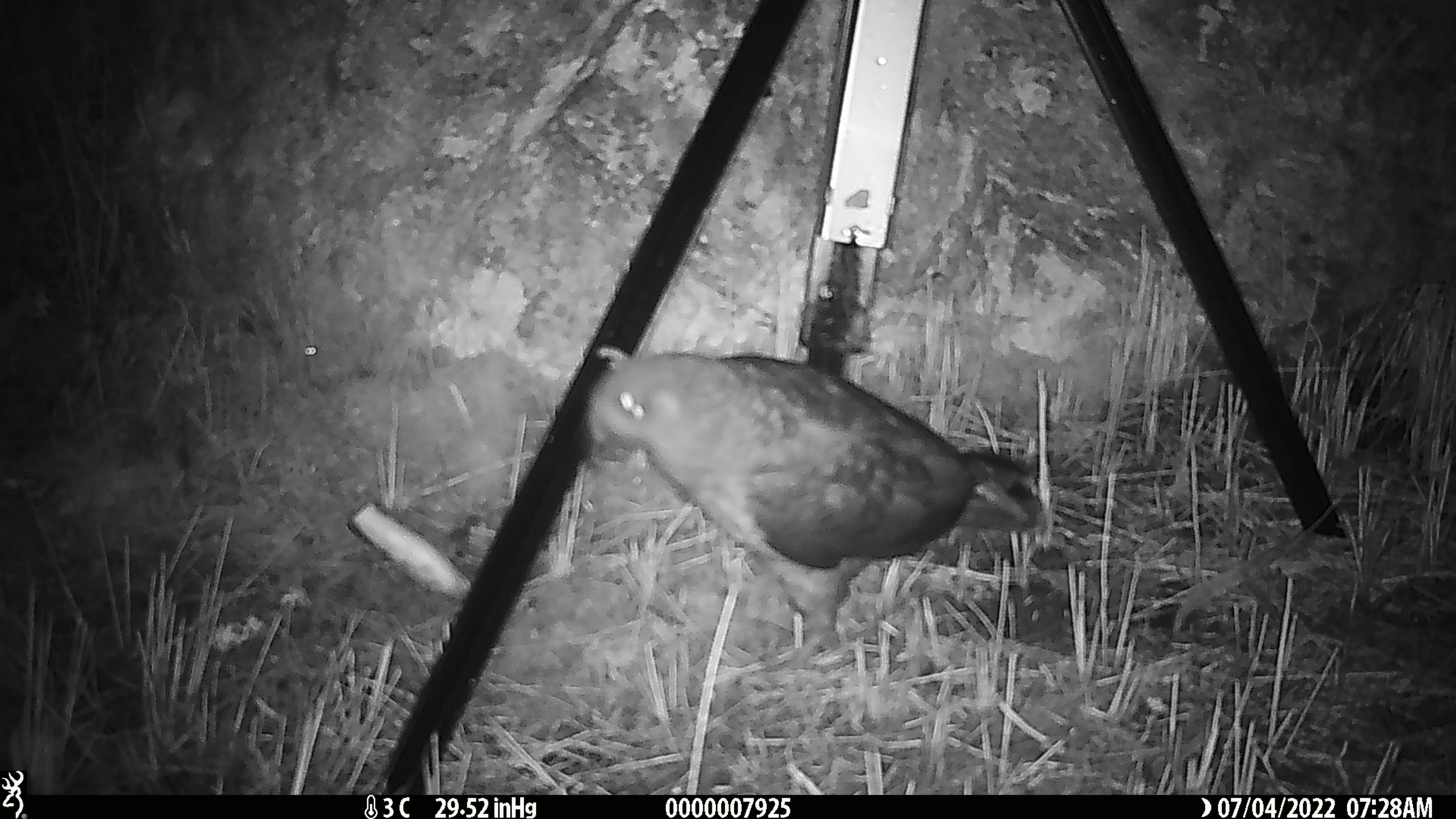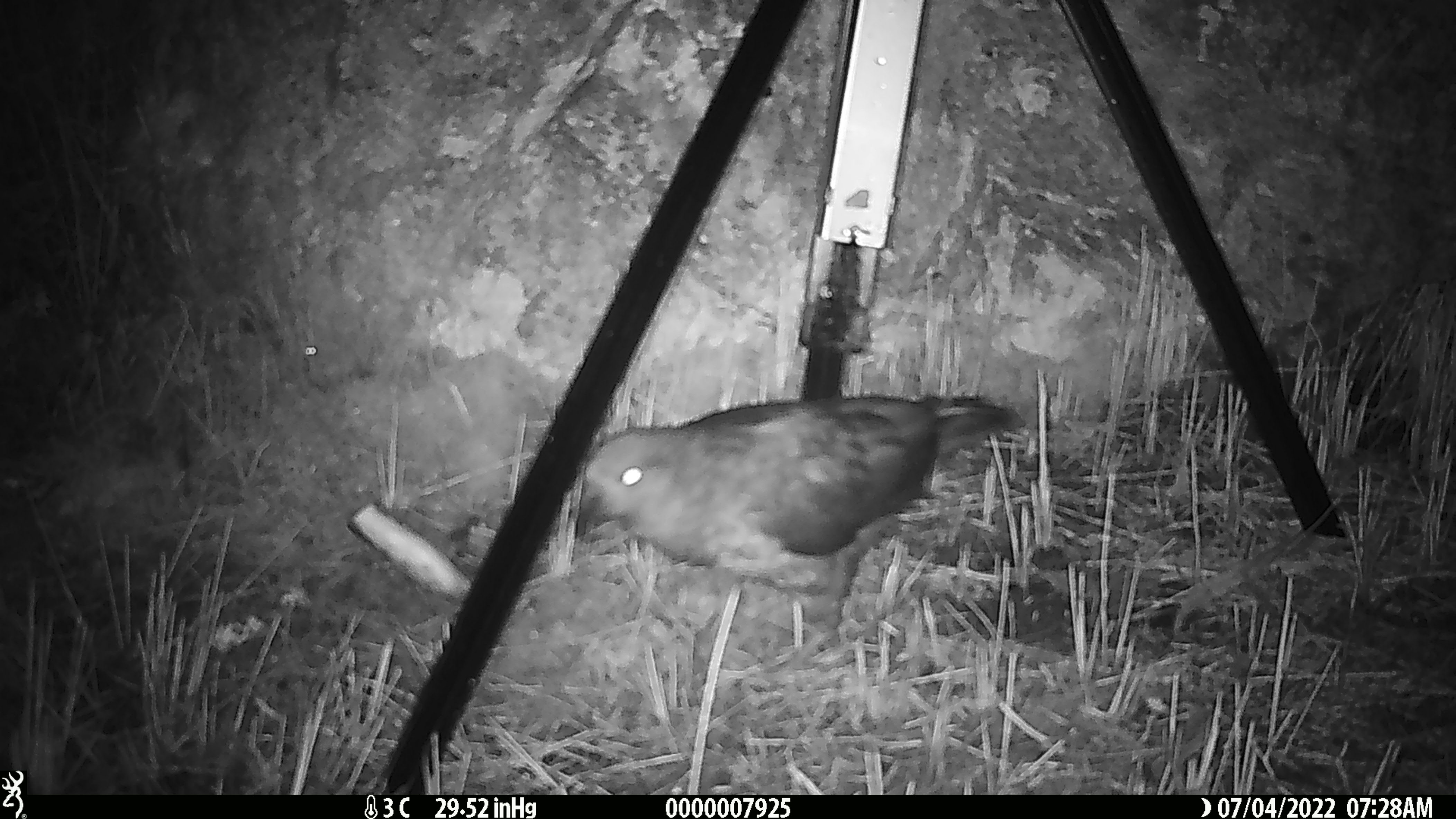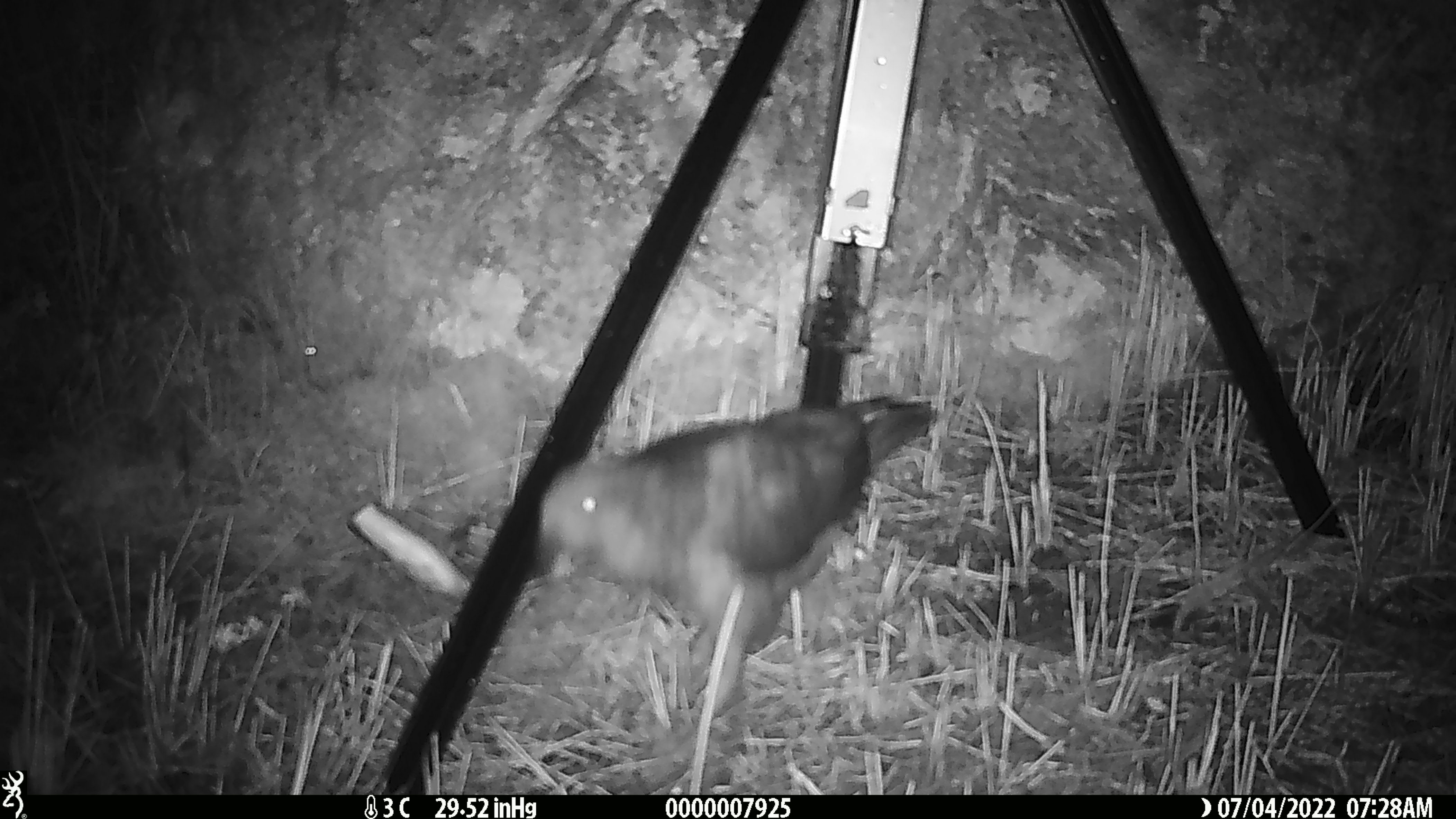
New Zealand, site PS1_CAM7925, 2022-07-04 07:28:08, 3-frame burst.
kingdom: Animalia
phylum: Chordata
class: Aves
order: Psittaciformes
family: Strigopidae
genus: Nestor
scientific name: Nestor notabilis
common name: kea